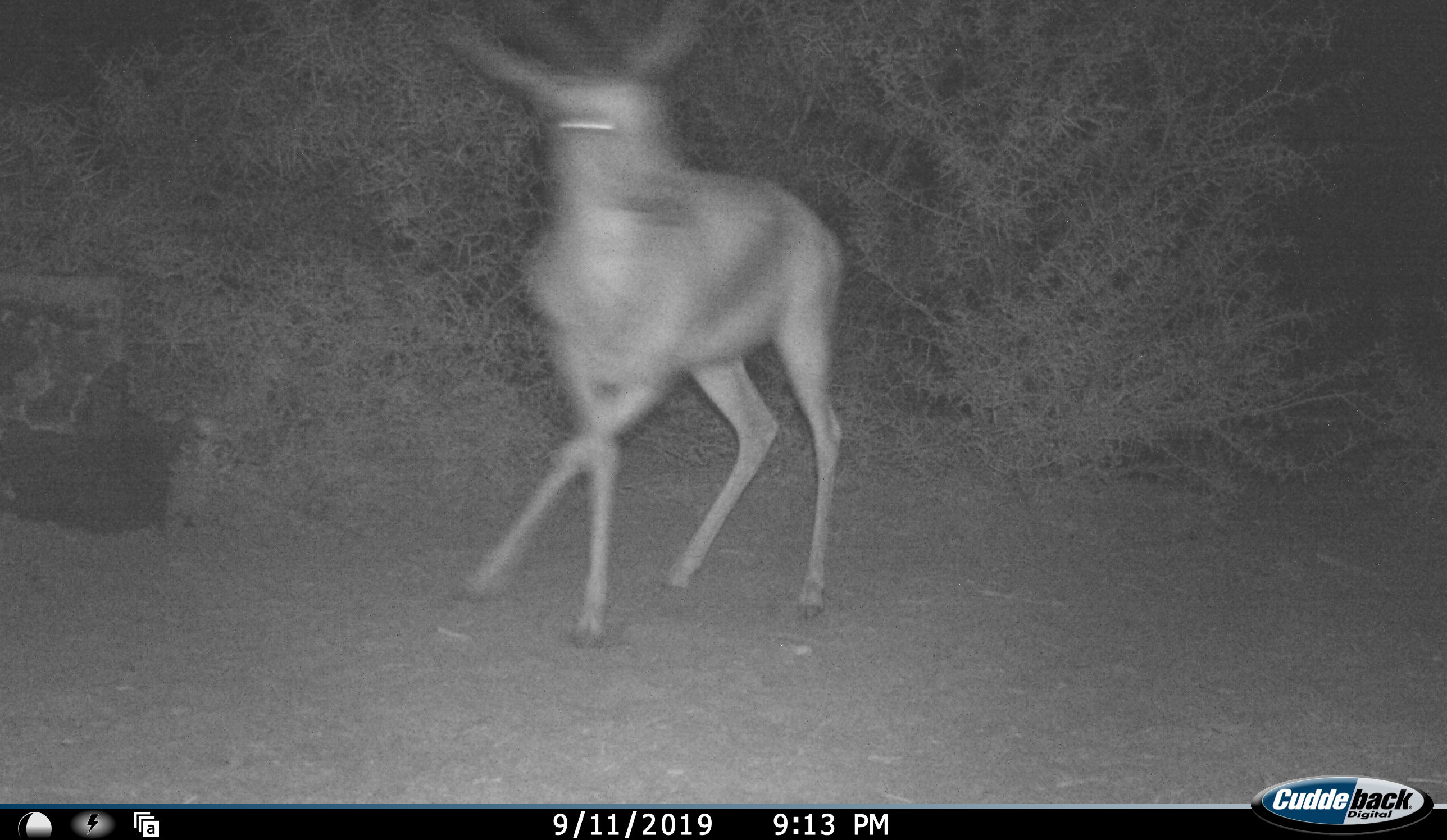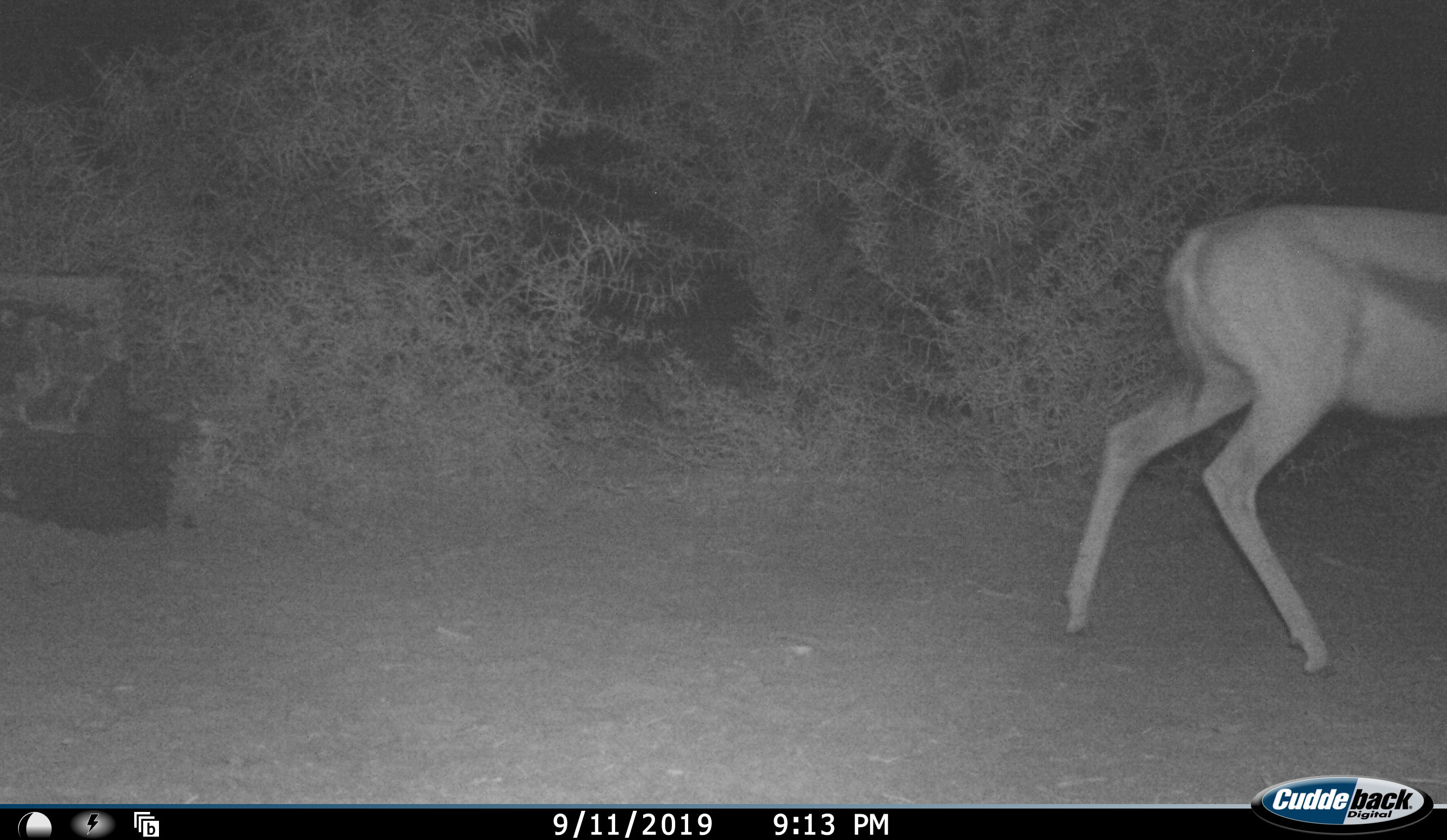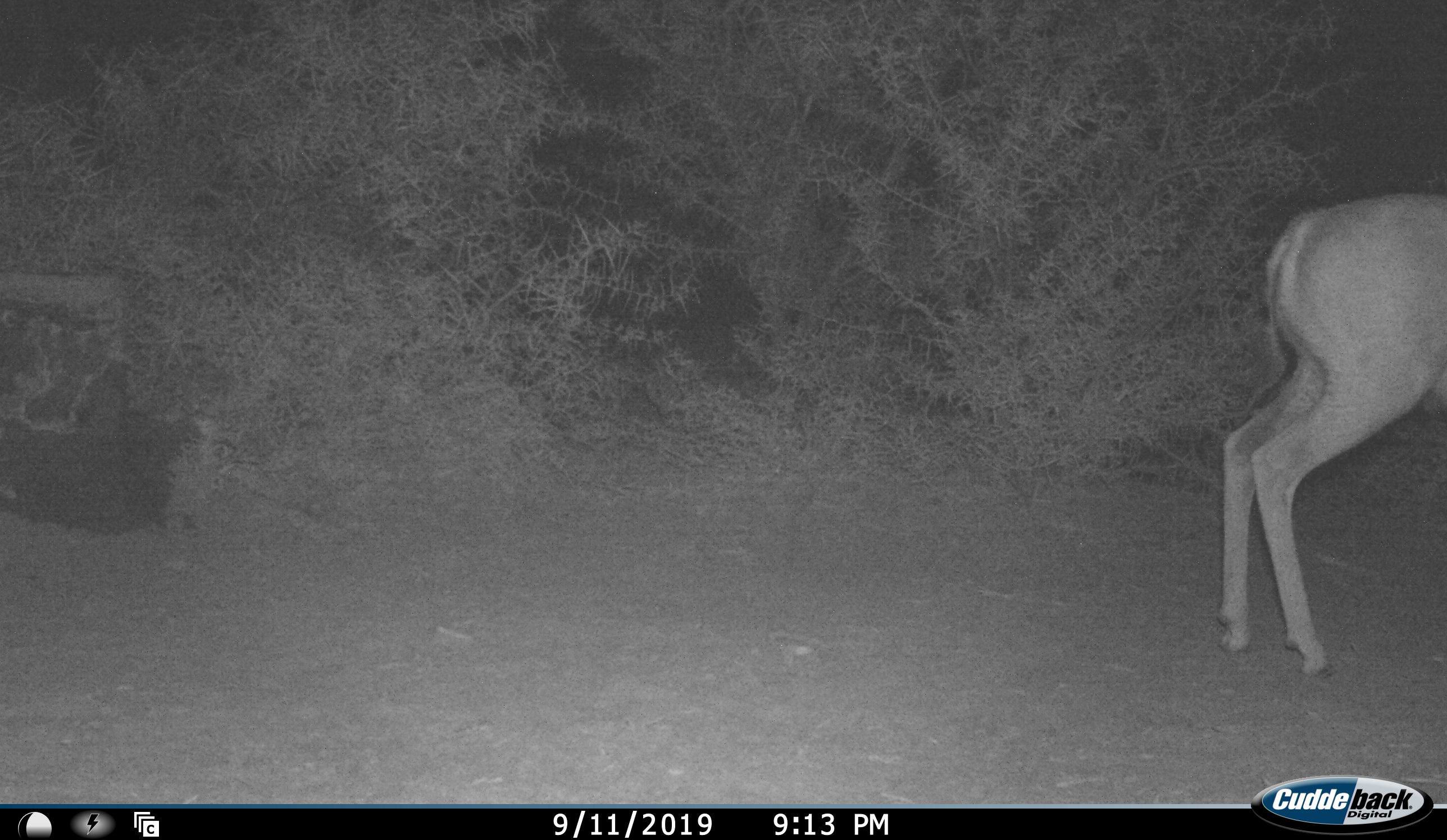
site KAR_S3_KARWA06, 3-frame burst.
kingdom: Animalia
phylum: Chordata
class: Mammalia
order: Artiodactyla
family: Bovidae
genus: Antidorcas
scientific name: Antidorcas marsupialis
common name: springbok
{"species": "springbok (Antidorcas marsupialis)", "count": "1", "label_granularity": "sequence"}